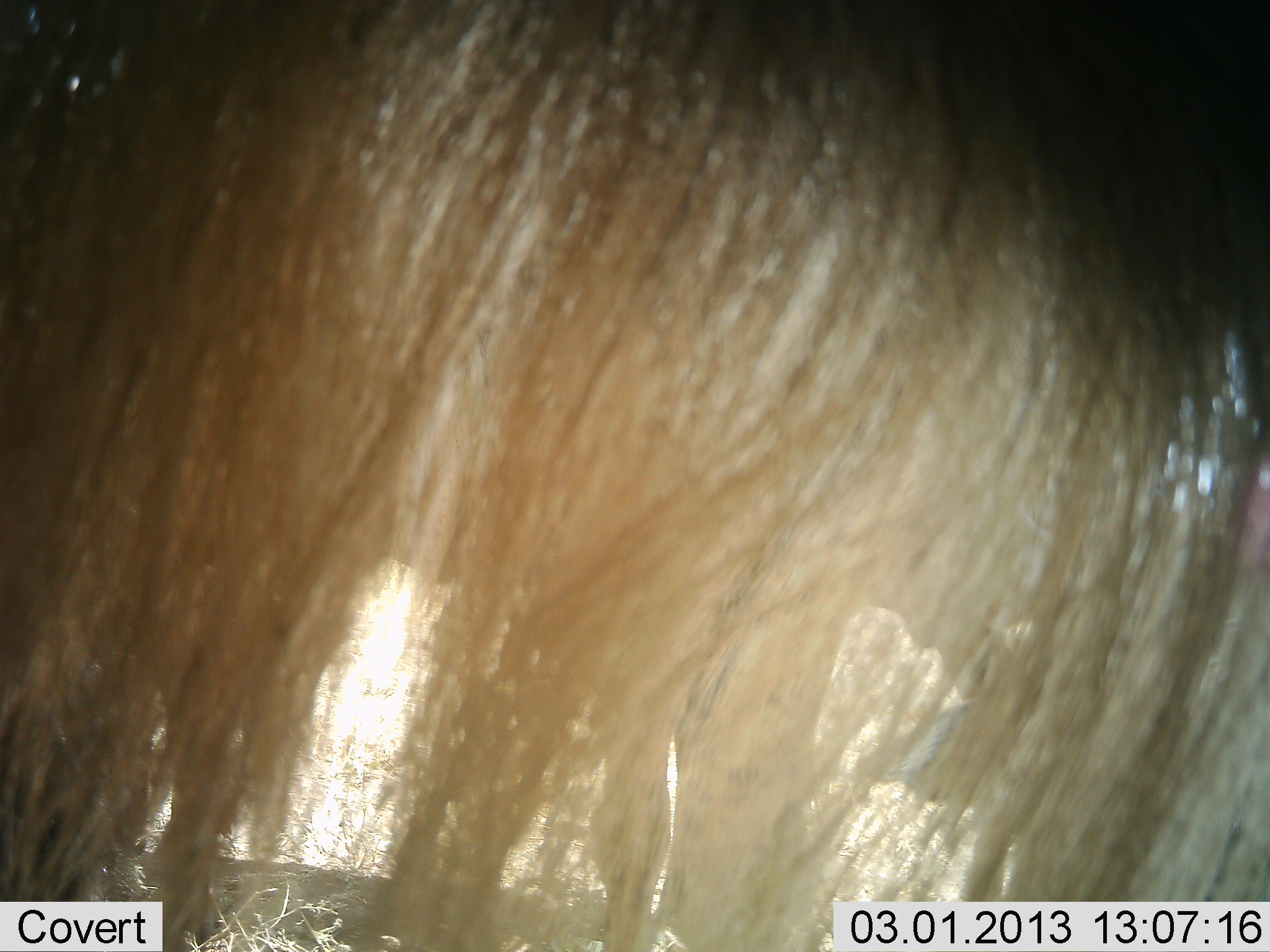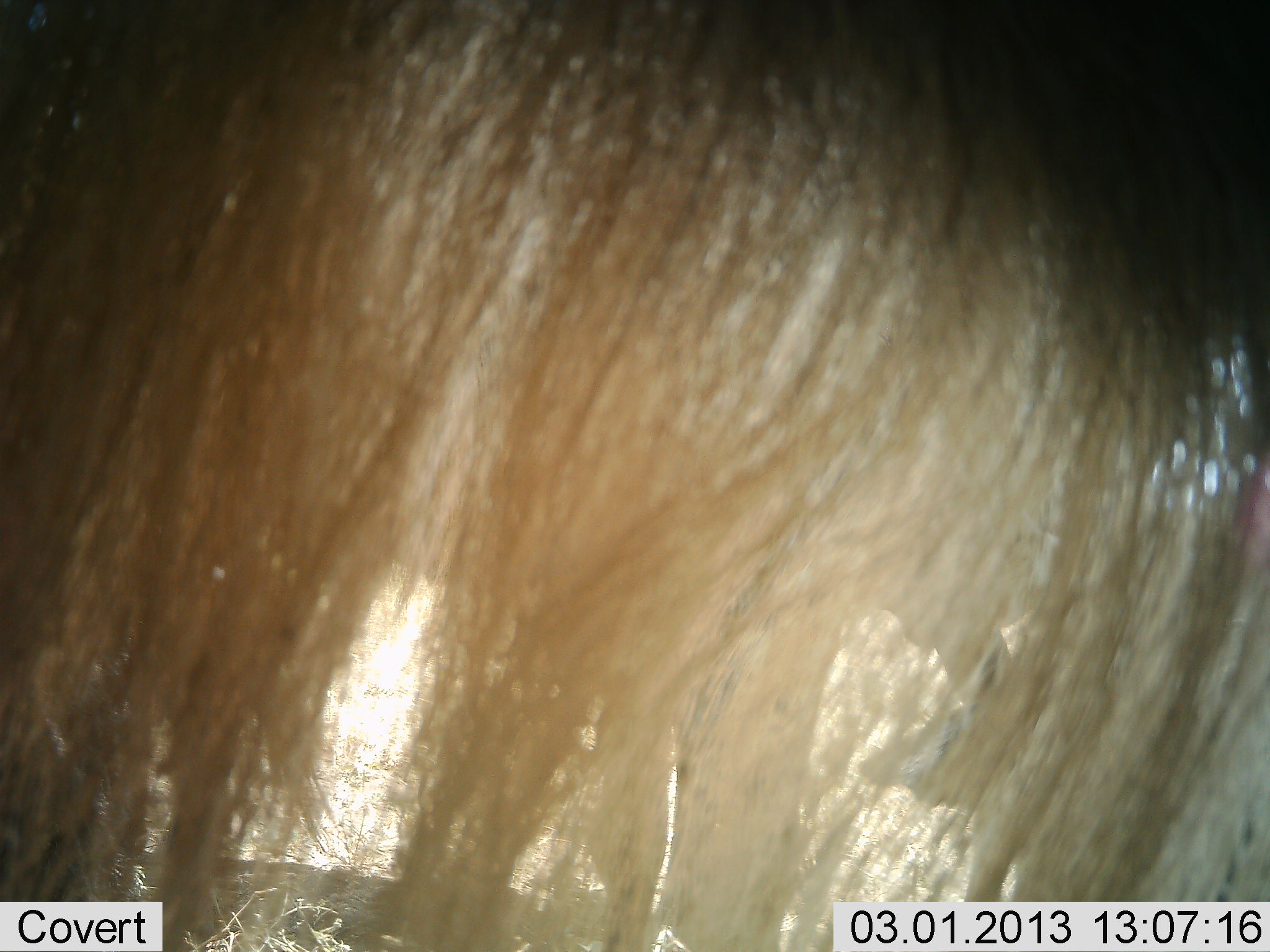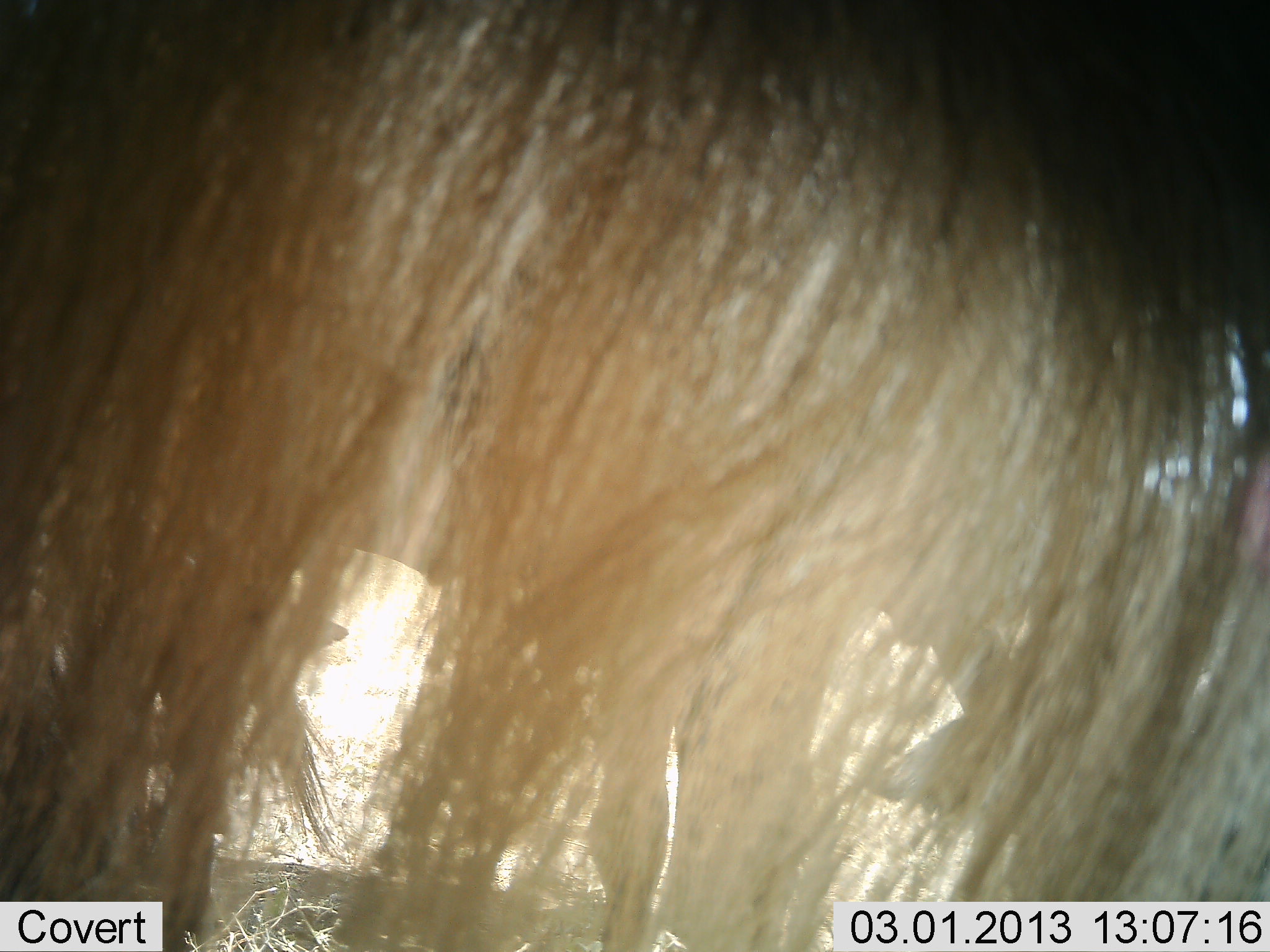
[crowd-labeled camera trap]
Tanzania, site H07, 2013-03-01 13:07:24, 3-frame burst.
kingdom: Animalia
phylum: Chordata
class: Mammalia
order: Artiodactyla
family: Bovidae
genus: Connochaetes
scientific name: Connochaetes taurinus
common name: blue wildebeest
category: wildebeest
Wildebeest (blue wildebeest) (Connochaetes taurinus), count 2. Behavior (volunteer vote fractions): standing 100%, resting 7%, moving 7%, interacting 0%. Young present (vote fraction): 0%. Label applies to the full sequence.